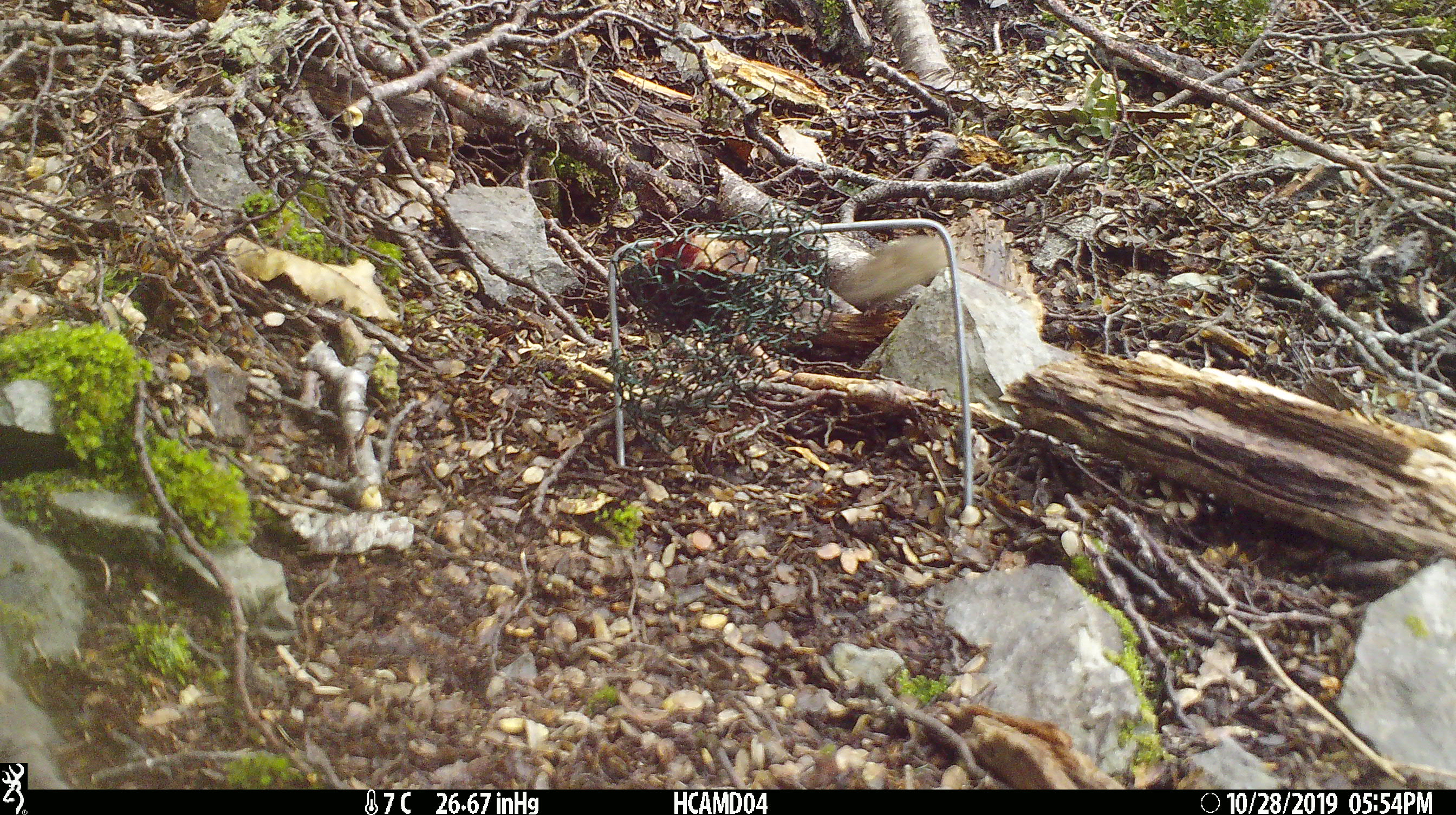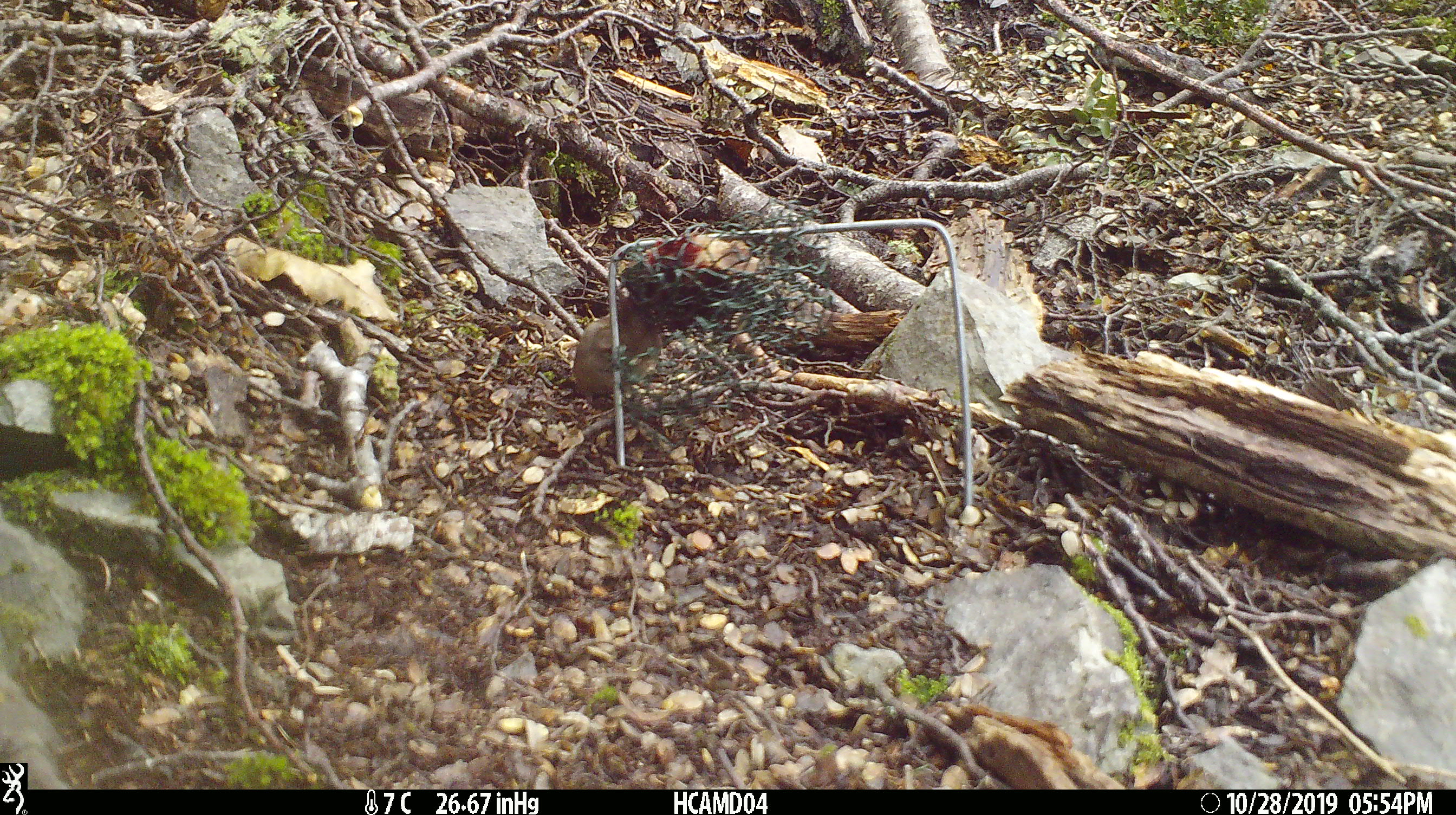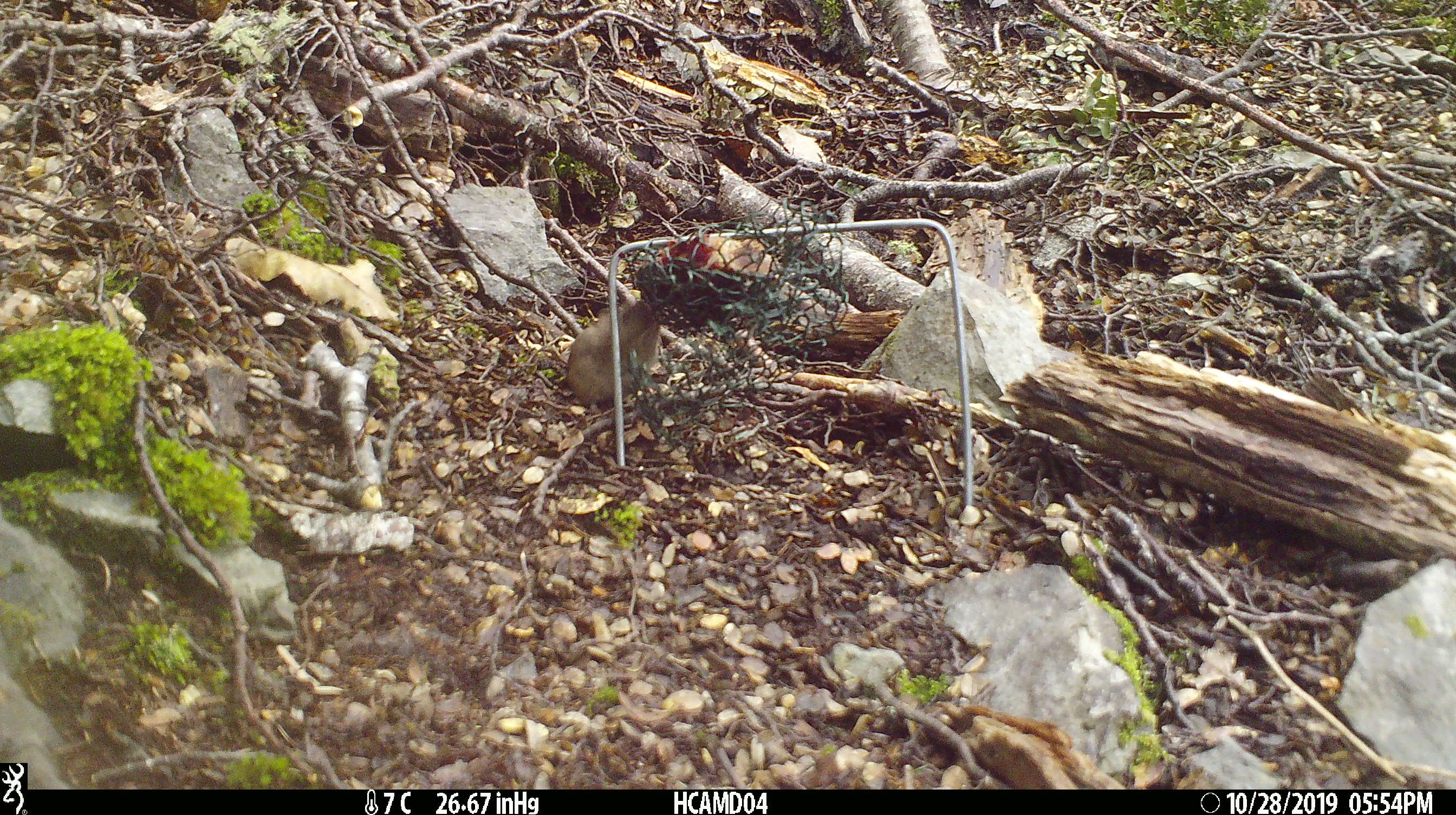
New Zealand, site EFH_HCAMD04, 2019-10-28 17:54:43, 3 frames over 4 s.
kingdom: Animalia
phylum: Chordata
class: Mammalia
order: Rodentia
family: Muridae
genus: Mus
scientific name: Mus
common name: mouse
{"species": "mouse (Mus)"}